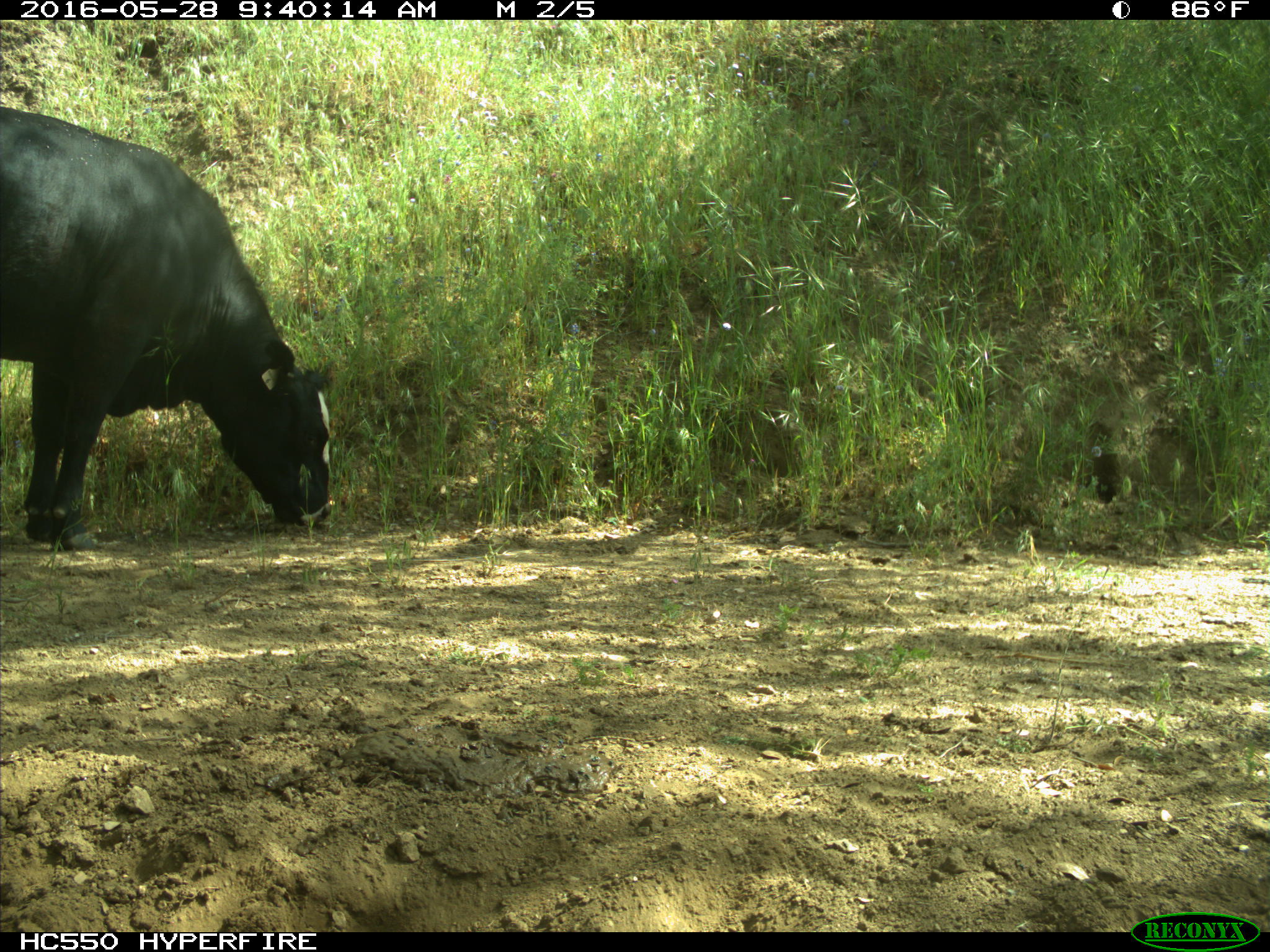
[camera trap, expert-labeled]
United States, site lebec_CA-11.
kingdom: Animalia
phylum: Chordata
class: Mammalia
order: Artiodactyla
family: Bovidae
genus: Bos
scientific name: Bos taurus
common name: domestic cow